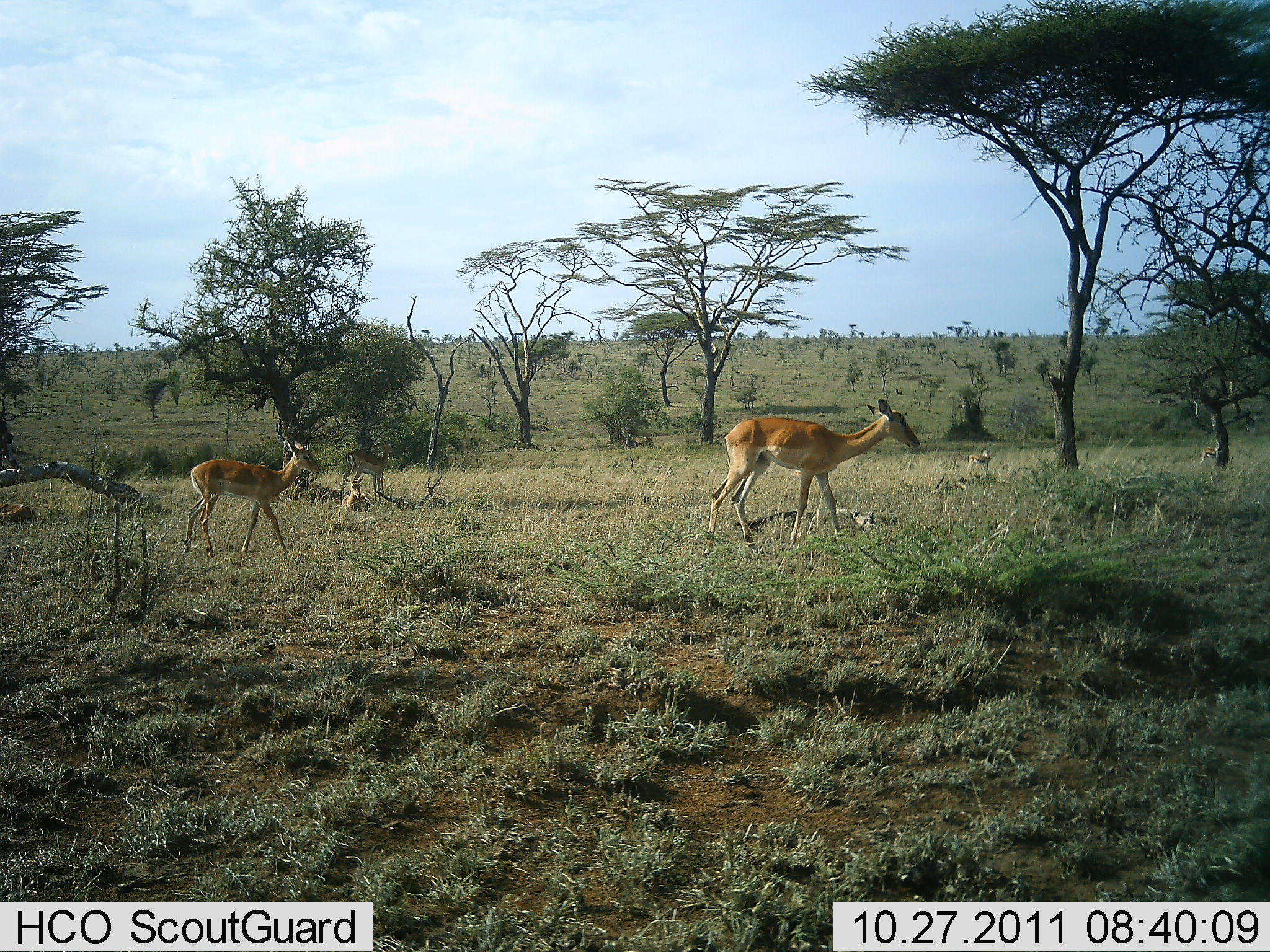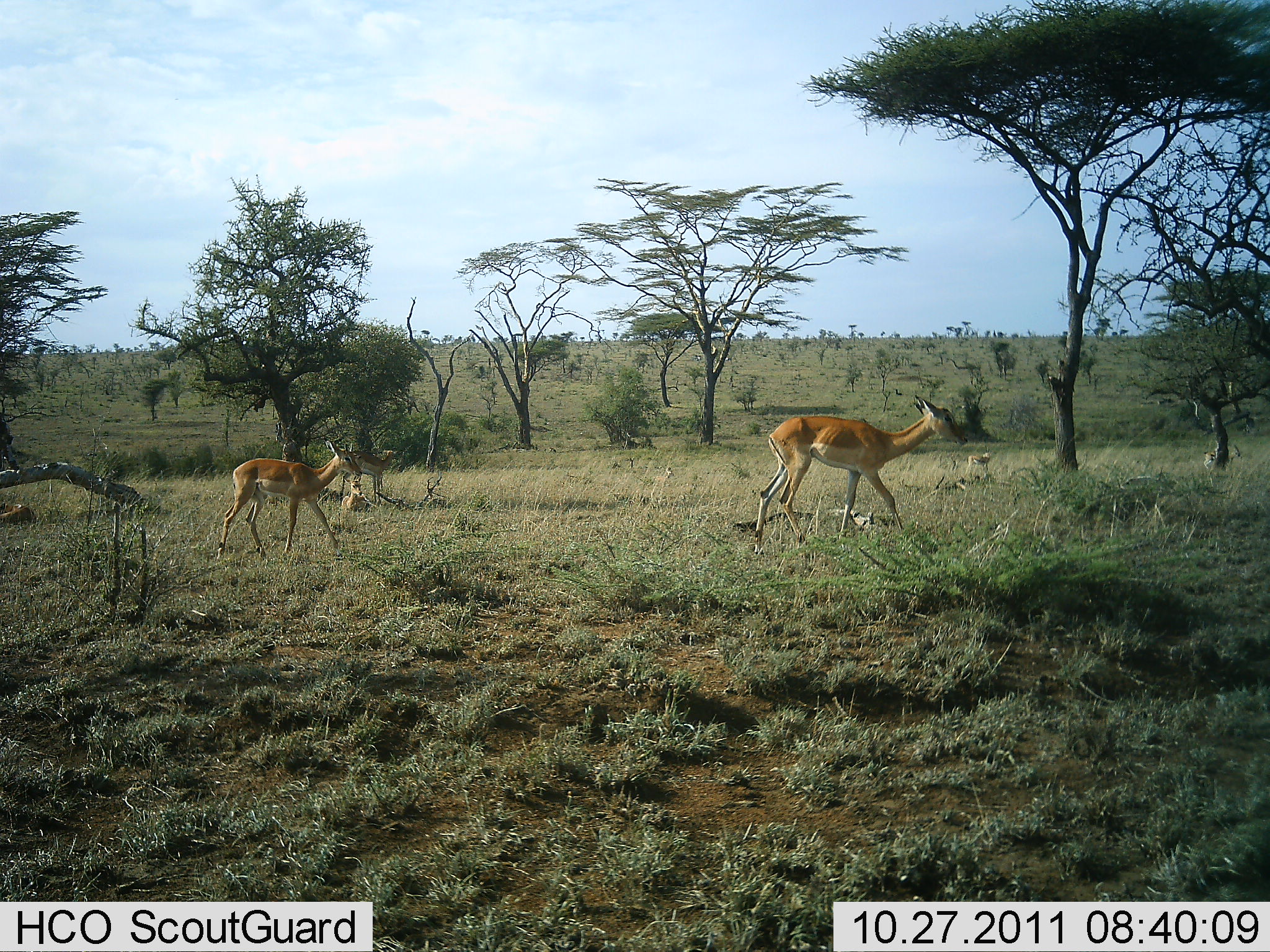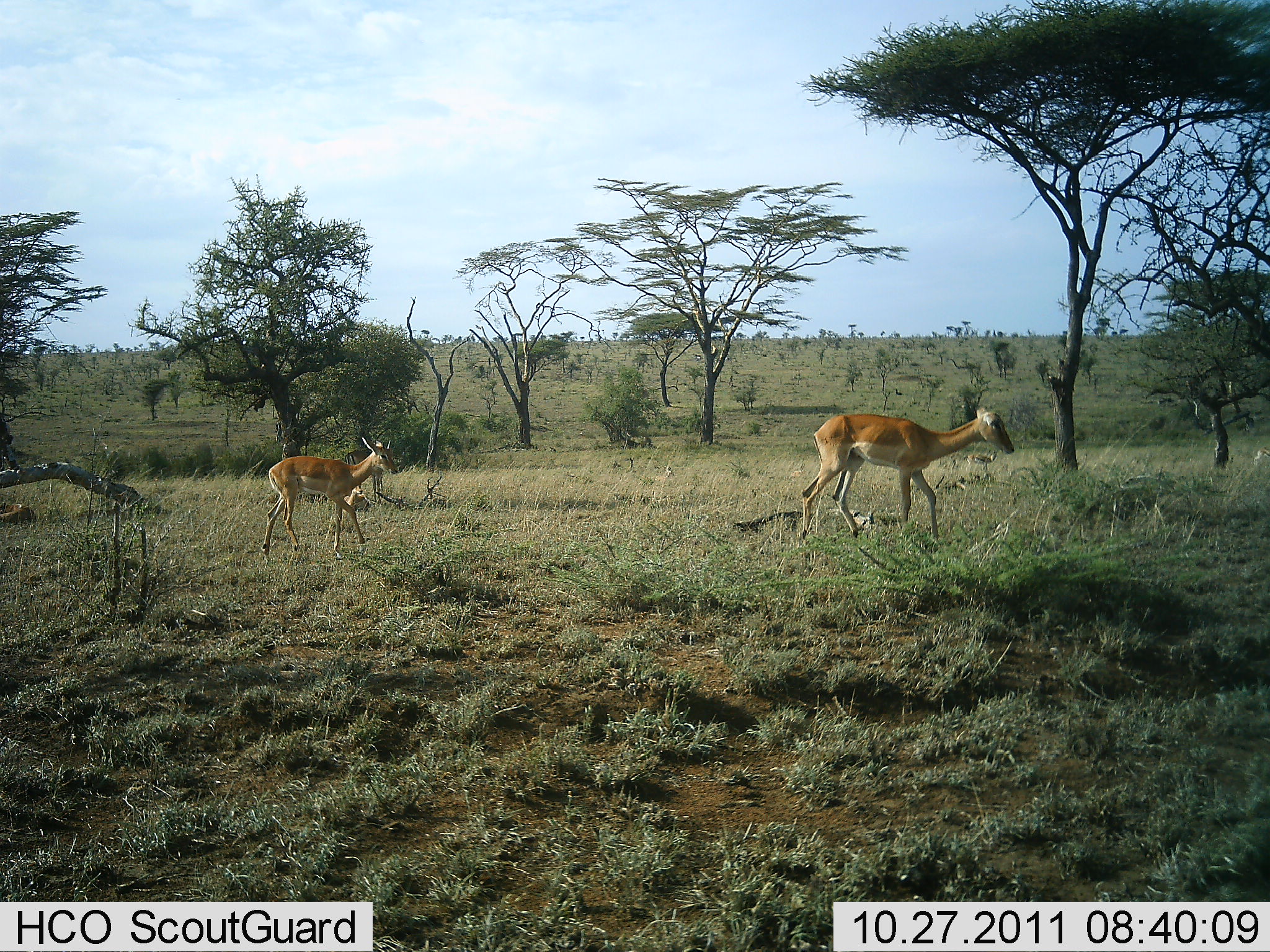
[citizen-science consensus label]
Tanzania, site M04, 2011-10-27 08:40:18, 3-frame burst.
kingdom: Animalia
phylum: Chordata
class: Mammalia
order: Artiodactyla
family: Bovidae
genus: Aepyceros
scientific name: Aepyceros melampus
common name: impala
Impala (Aepyceros melampus), count 2. Behavior (volunteer vote fractions): standing 9%, resting 0%, moving 100%, interacting 0%. Young present (vote fraction): 73%. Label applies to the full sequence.